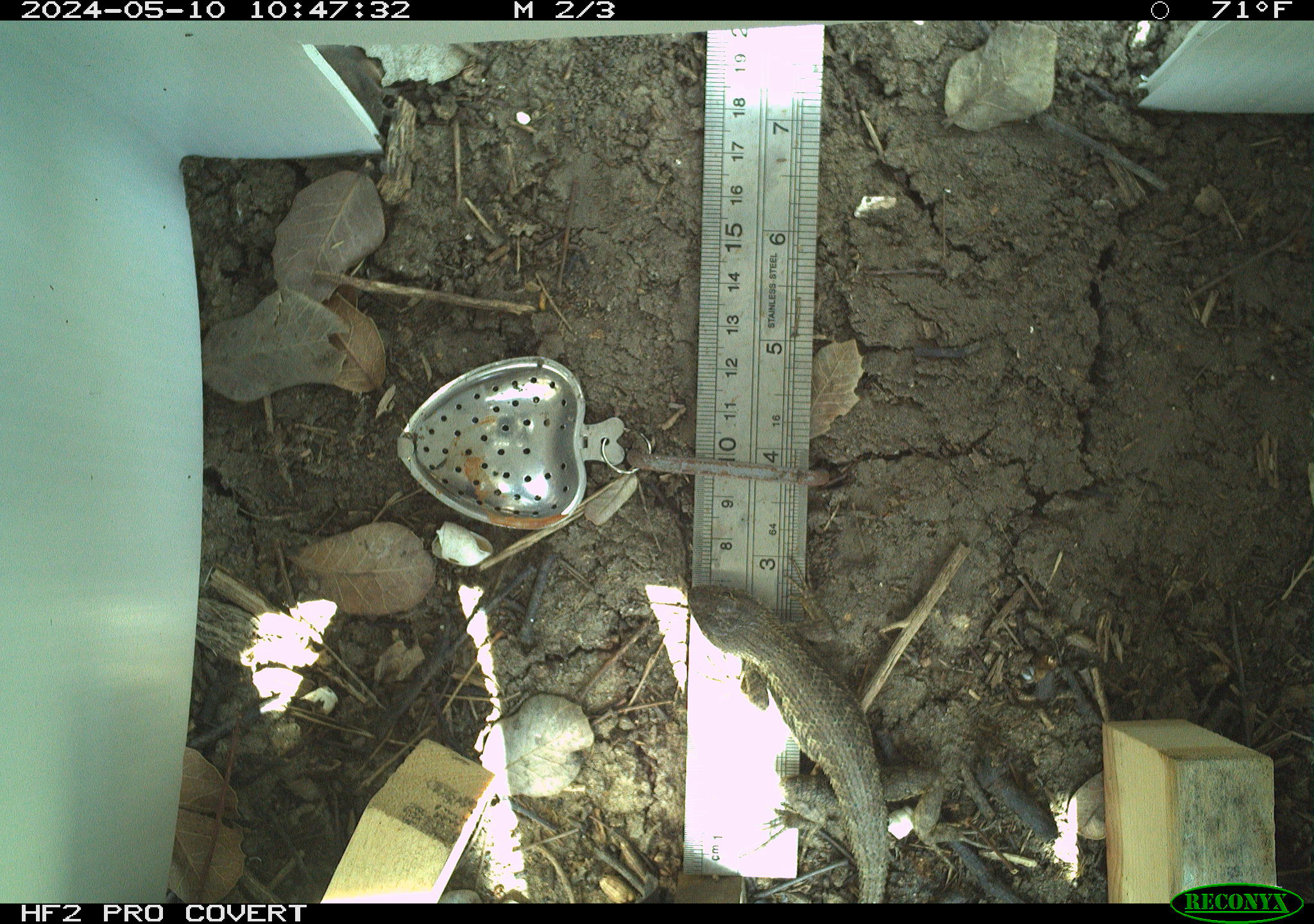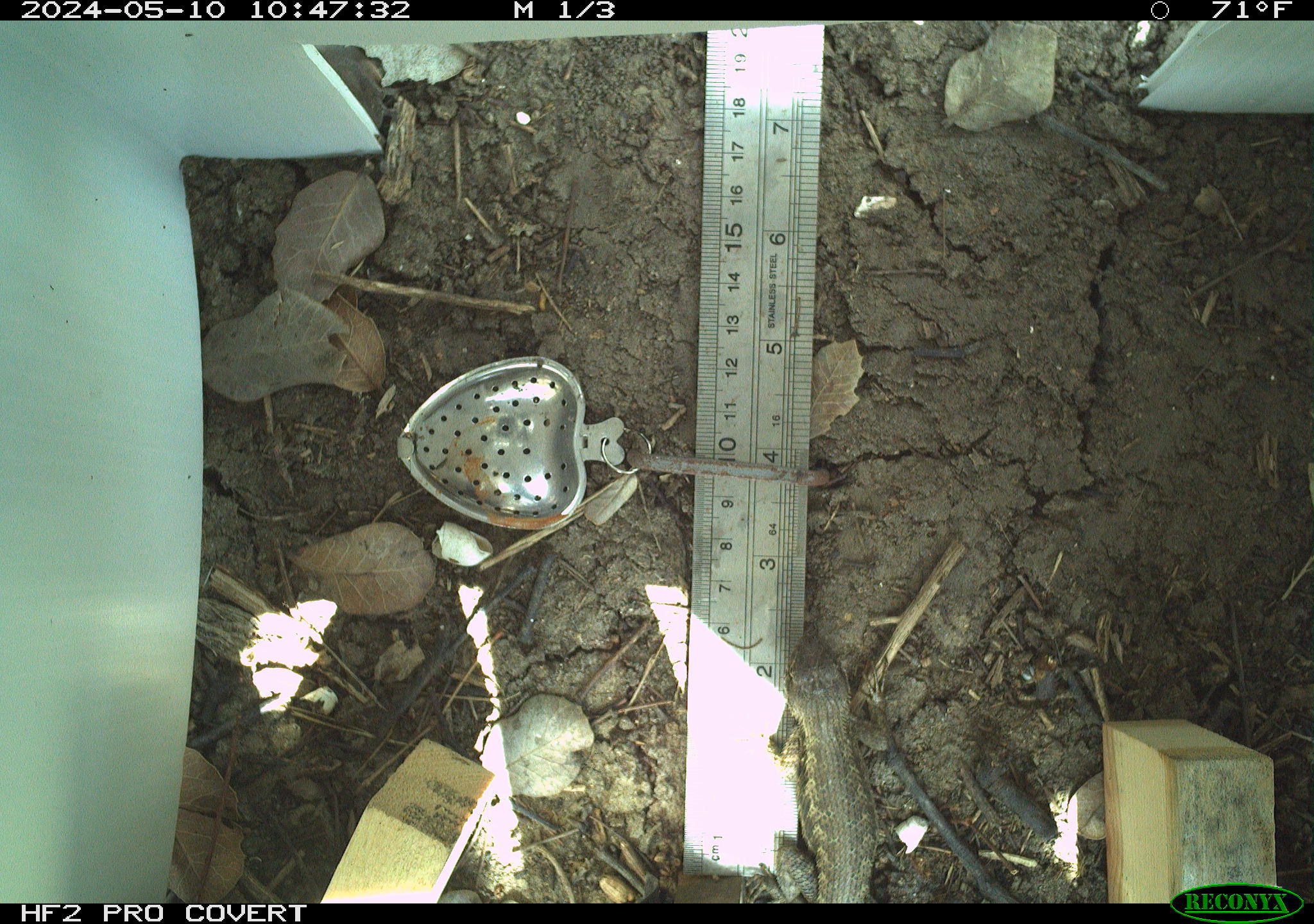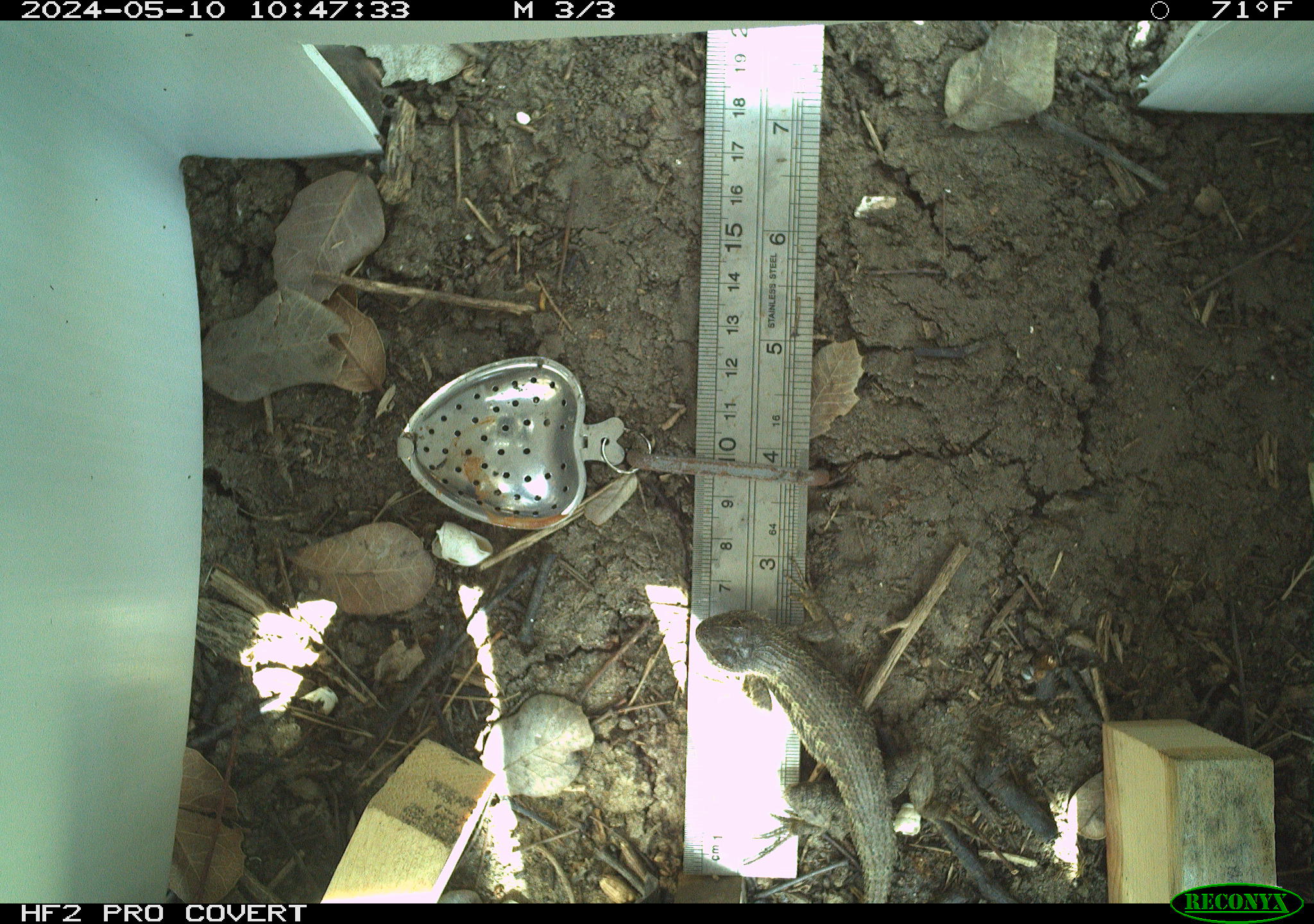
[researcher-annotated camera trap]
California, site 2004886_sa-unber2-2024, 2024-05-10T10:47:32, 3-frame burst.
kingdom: Animalia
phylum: Chordata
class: Reptilia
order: Squamata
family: Phrynosomatidae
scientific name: Phrynosomatidae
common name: phrynosomatid lizards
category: phrynosomatidae family